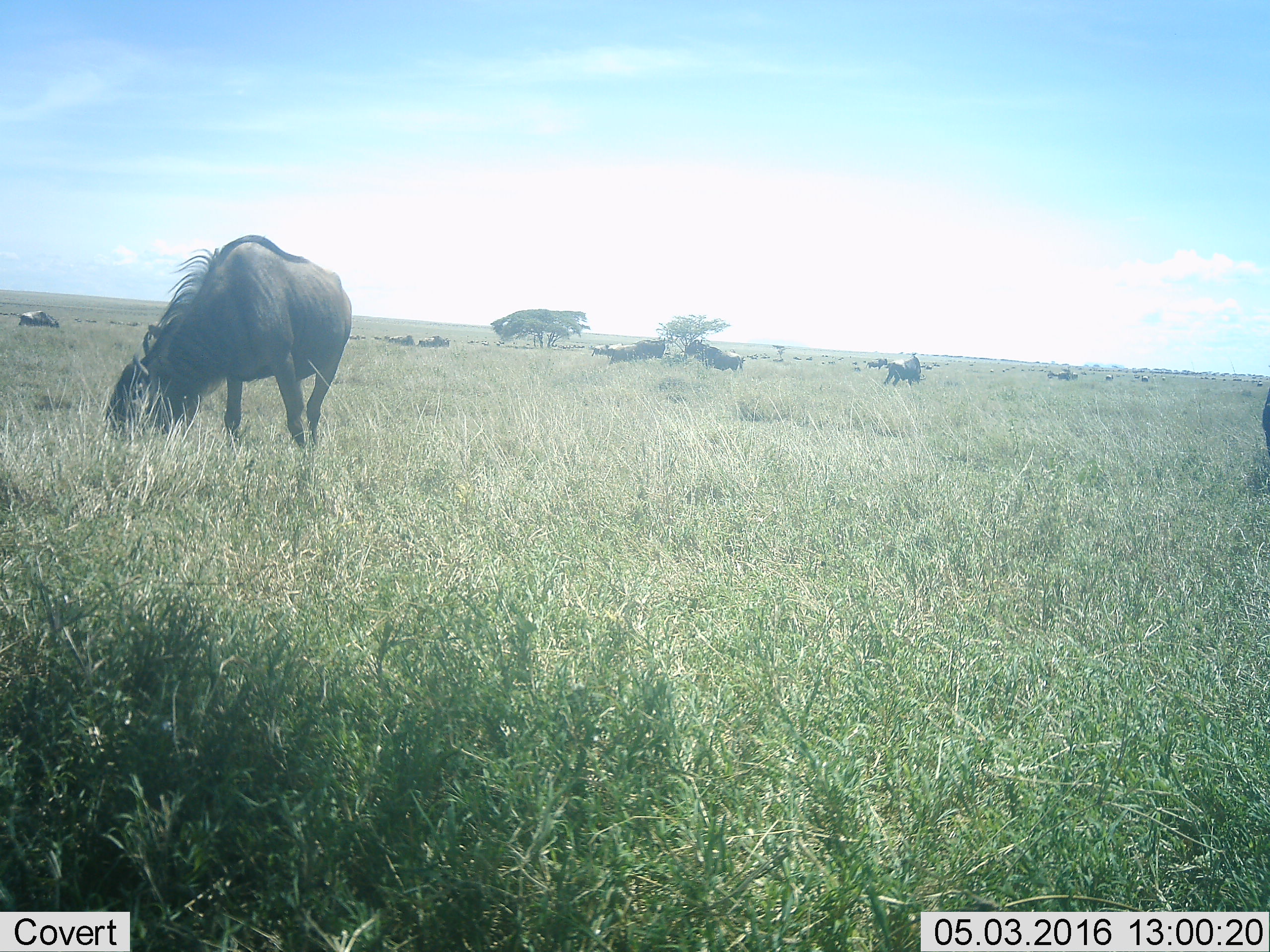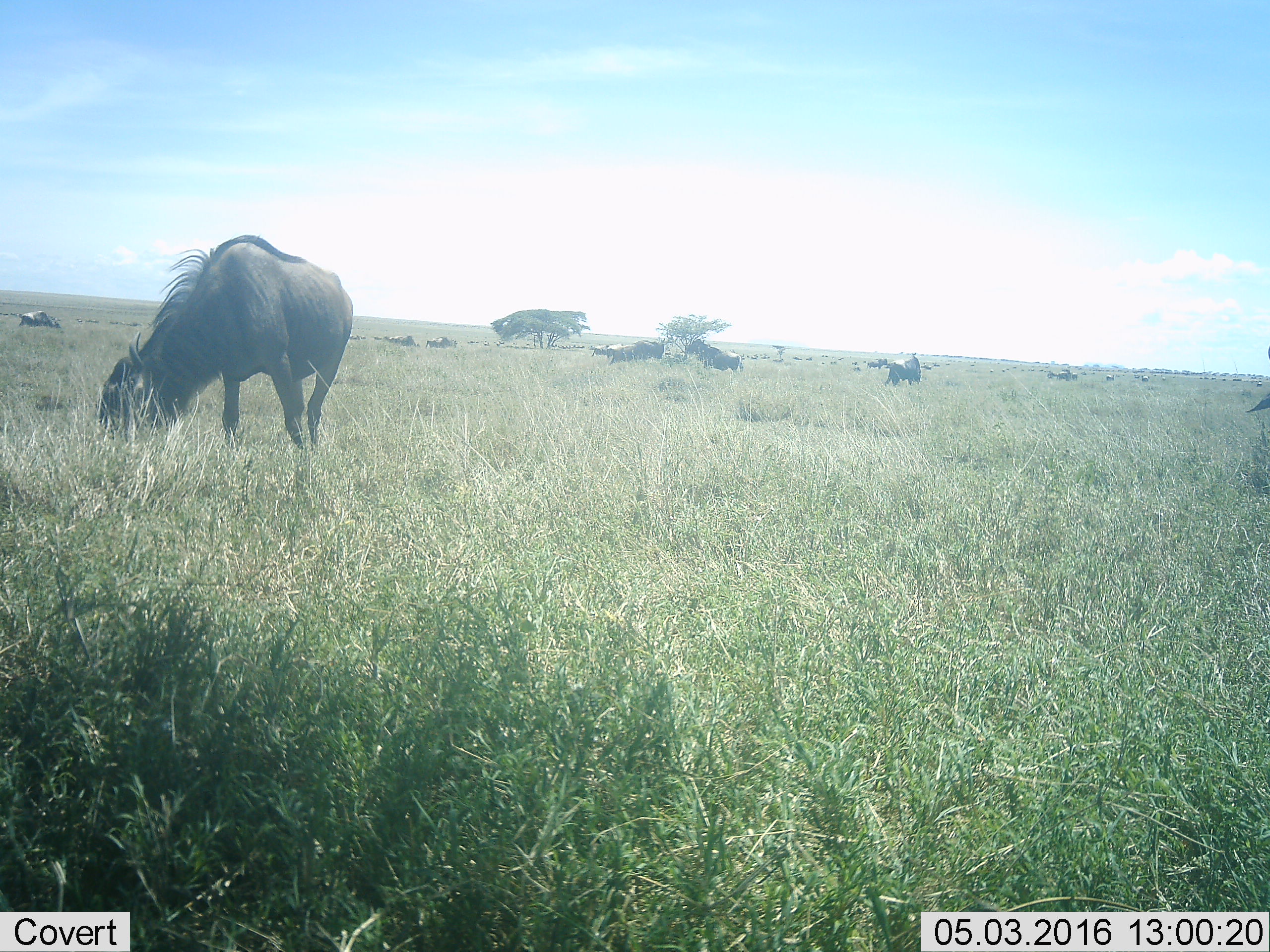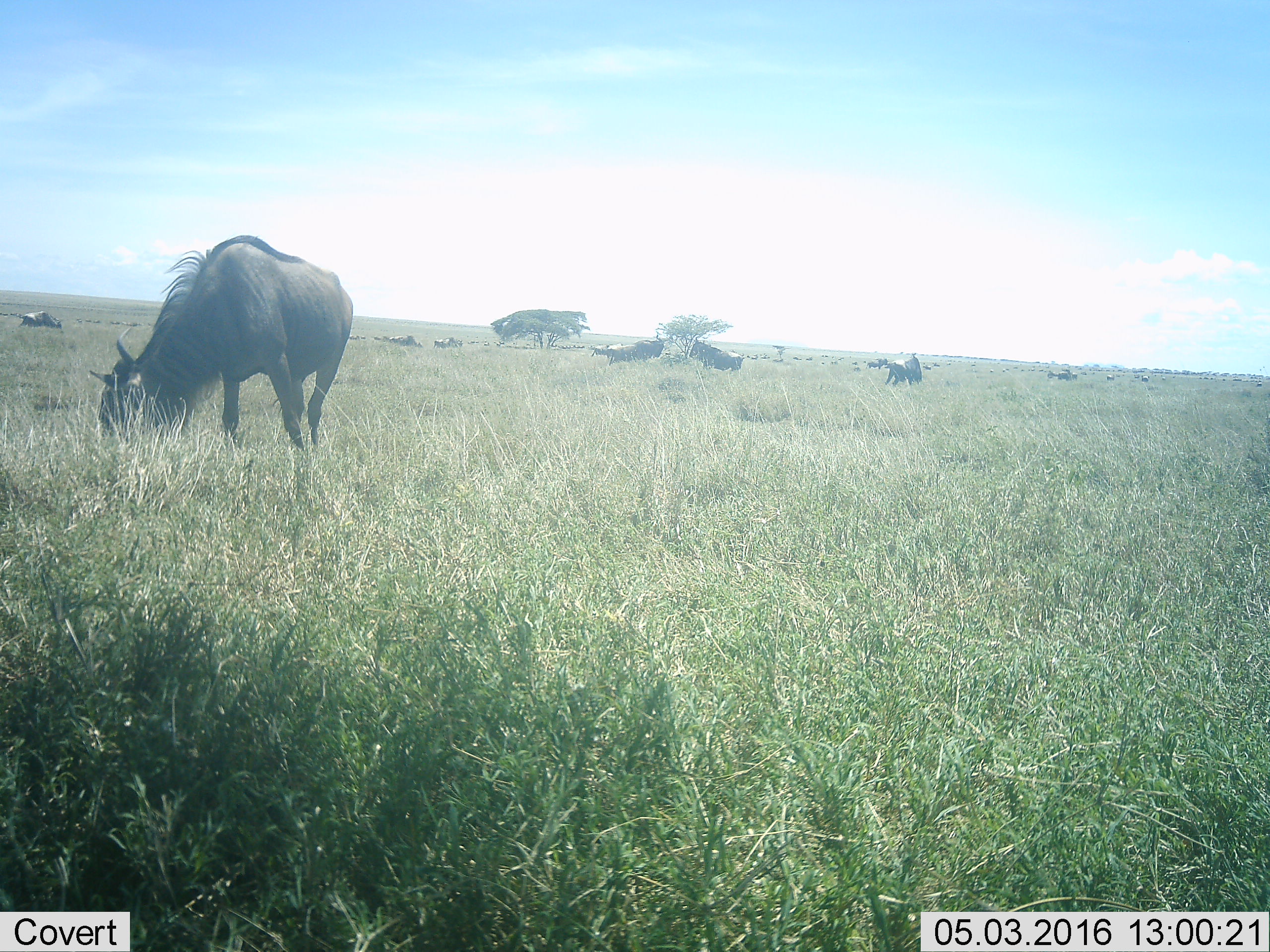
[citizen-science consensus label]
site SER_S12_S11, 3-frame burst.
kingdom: Animalia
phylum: Chordata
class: Mammalia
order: Artiodactyla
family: Bovidae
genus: Connochaetes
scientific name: Connochaetes taurinus taurinus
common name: blue wildebeest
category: wildebeestblue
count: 11-50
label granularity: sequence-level